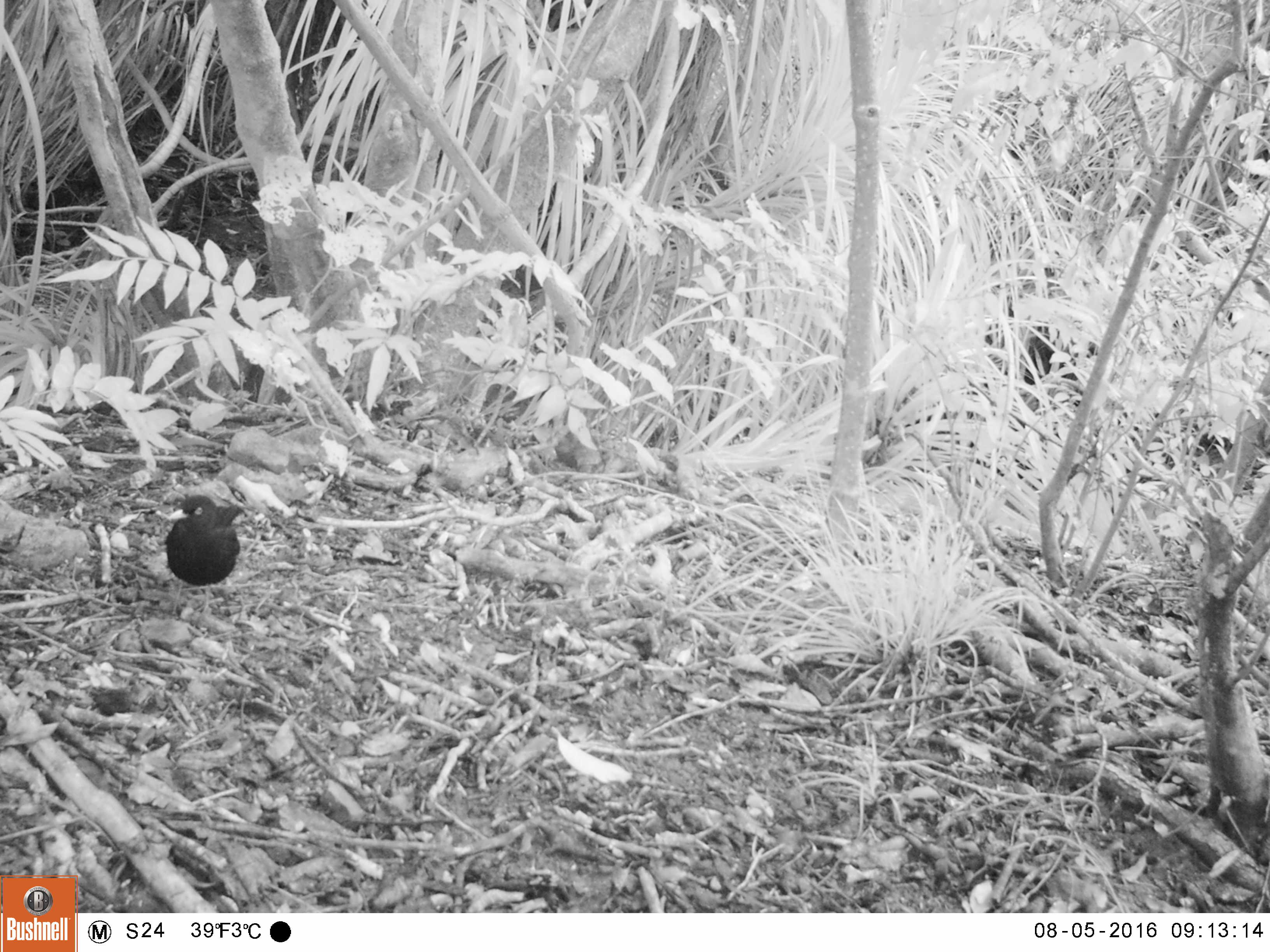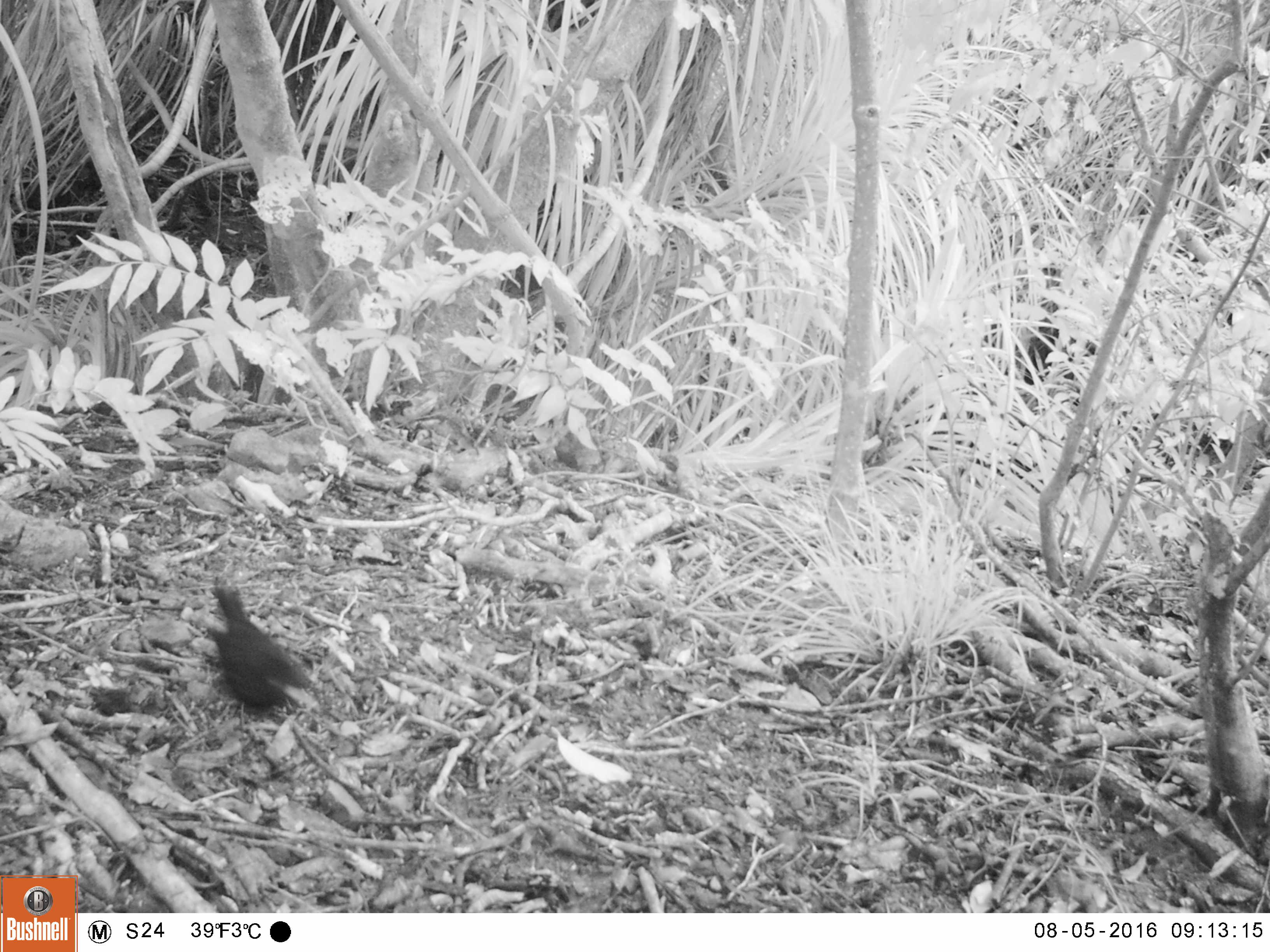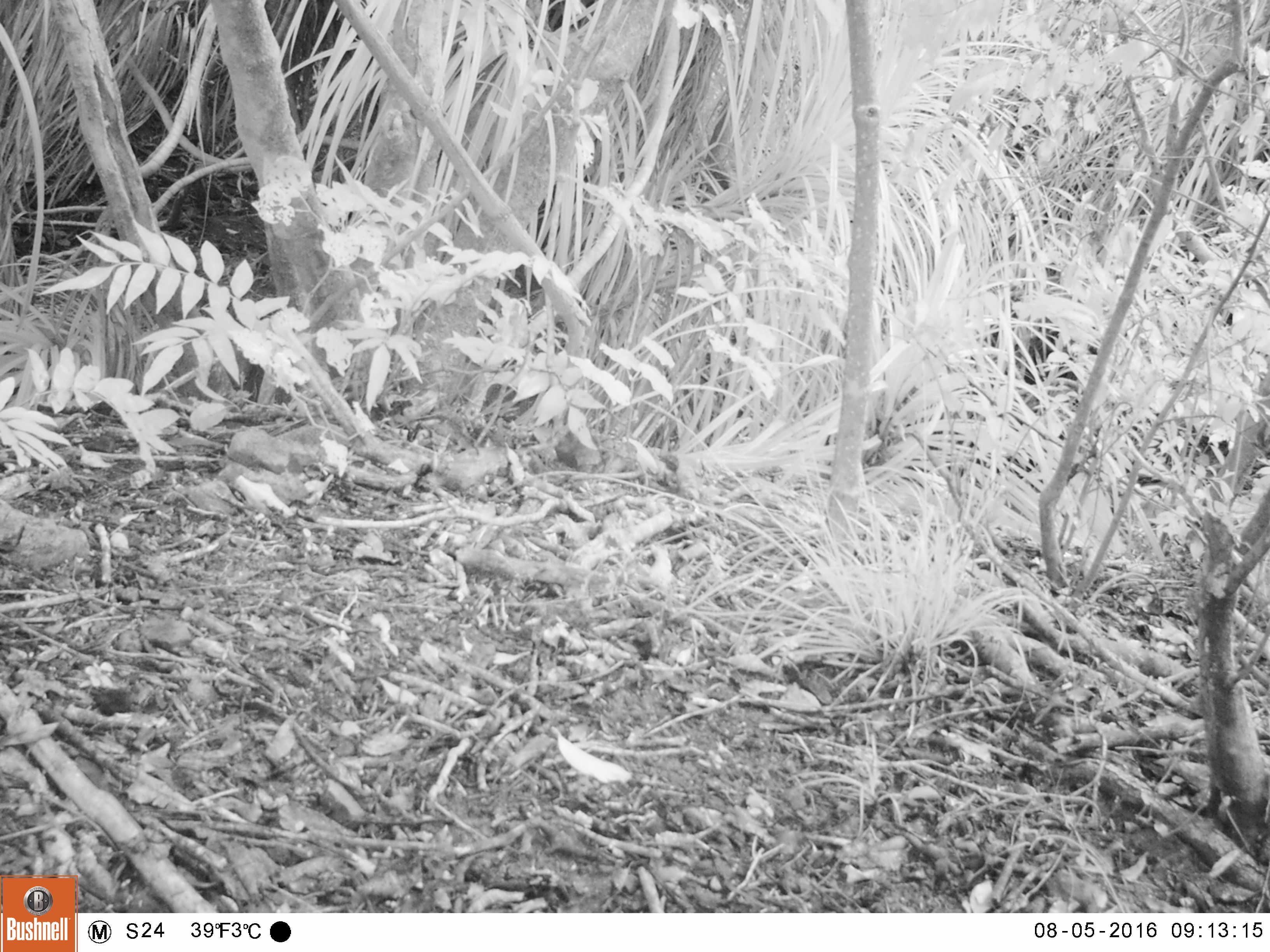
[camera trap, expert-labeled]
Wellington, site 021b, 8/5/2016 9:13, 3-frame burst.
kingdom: Animalia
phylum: Chordata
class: Aves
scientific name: Aves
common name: bird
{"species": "bird (Aves)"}